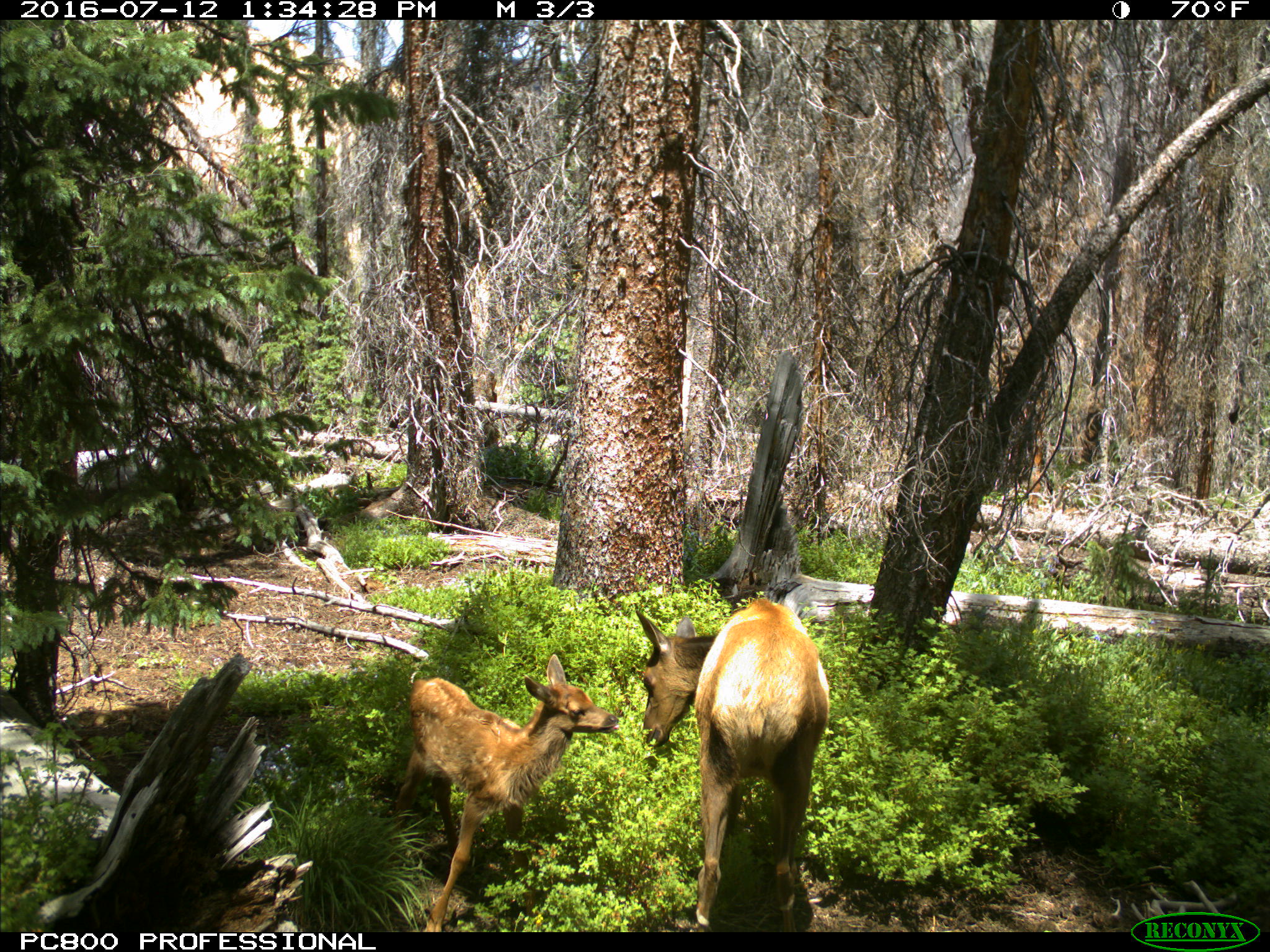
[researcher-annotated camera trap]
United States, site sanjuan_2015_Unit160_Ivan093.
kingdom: Animalia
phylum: Chordata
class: Mammalia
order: Artiodactyla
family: Cervidae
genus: Cervus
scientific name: Cervus elaphus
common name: red deer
Cervus elaphus (red deer).